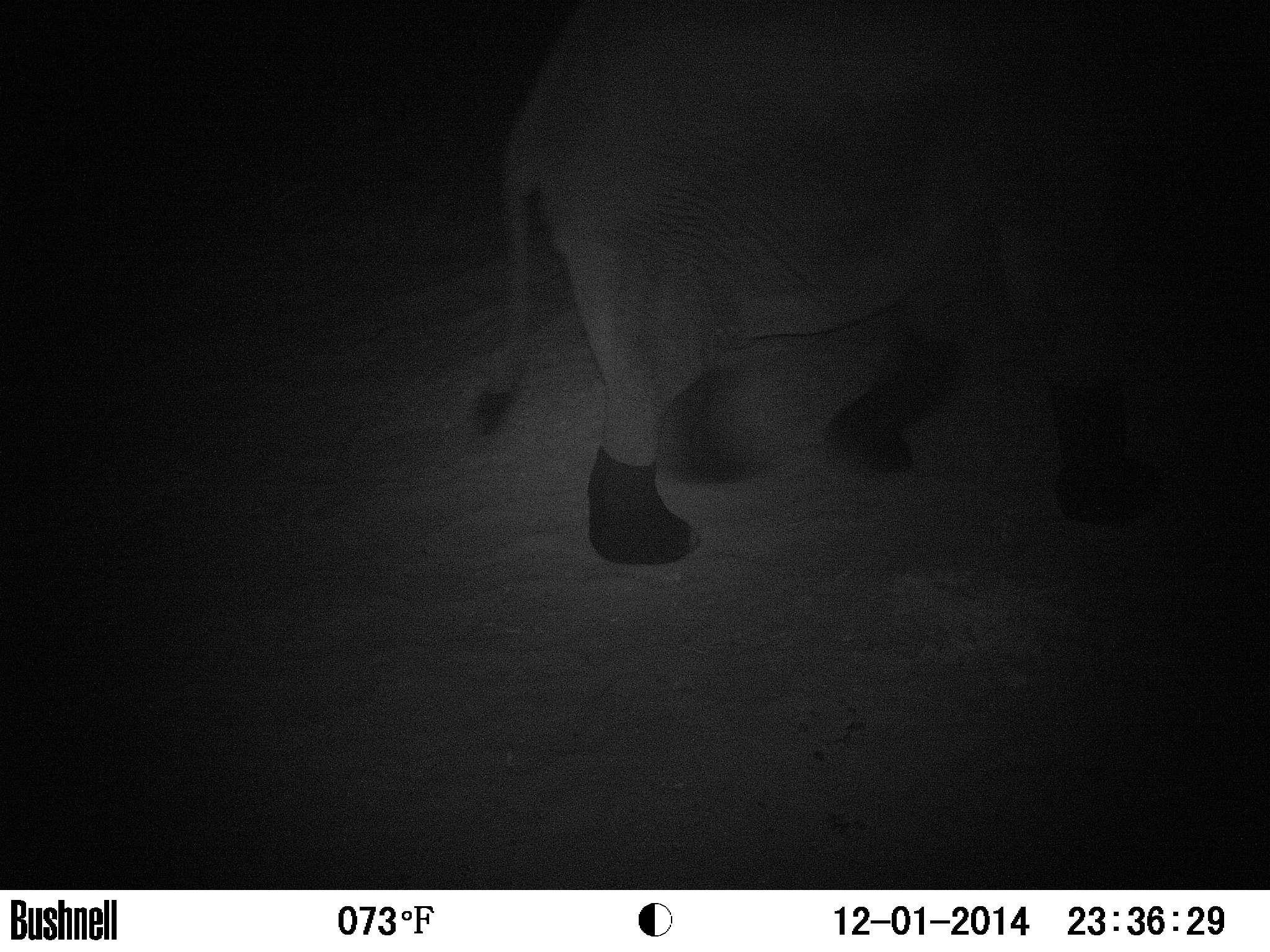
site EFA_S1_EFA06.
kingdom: Animalia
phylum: Chordata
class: Mammalia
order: Proboscidea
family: Elephantidae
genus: Loxodonta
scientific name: Loxodonta africana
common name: african bush elephant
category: elephant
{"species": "elephant (african bush elephant) (Loxodonta africana)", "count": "1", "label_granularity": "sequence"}